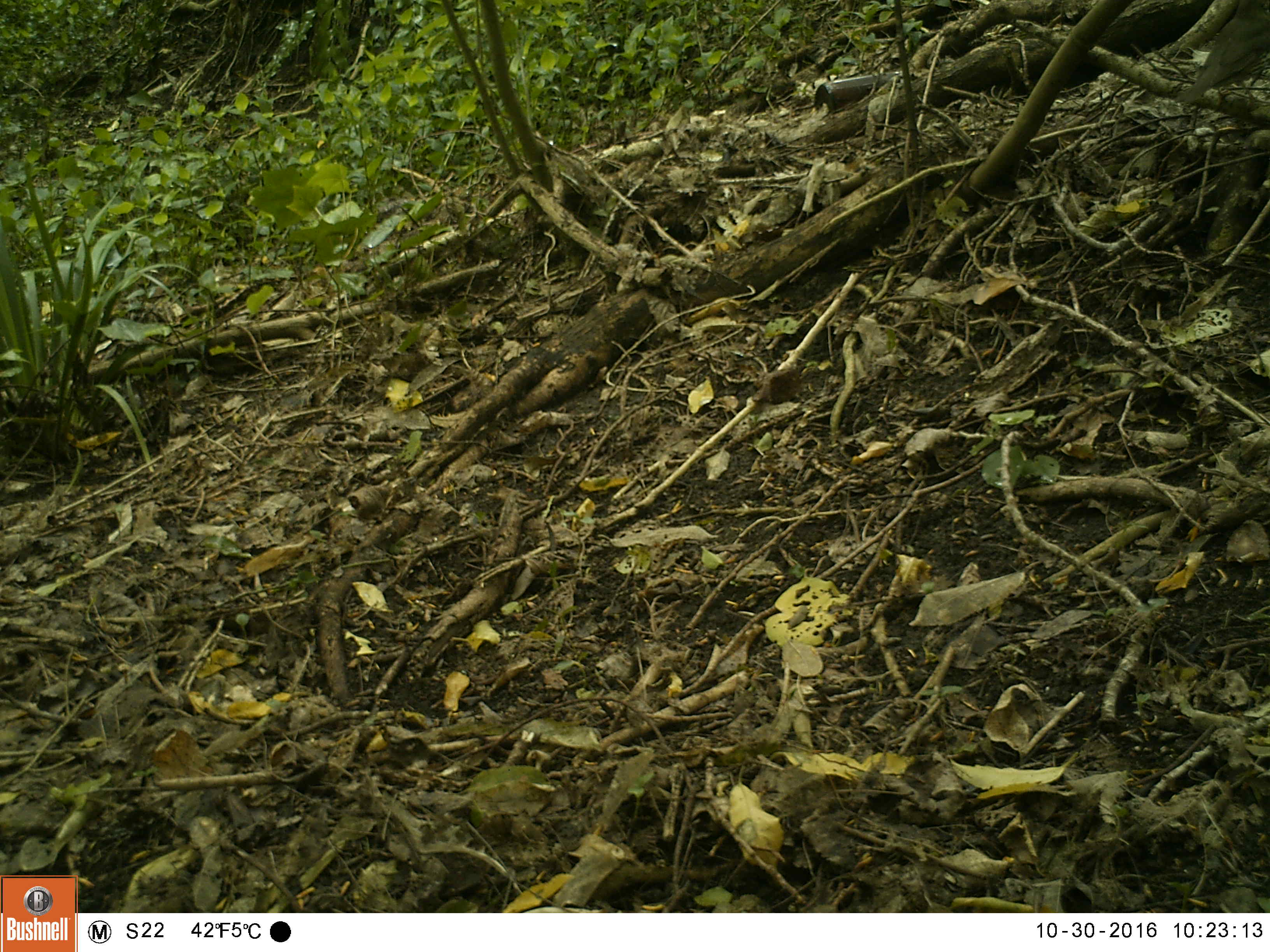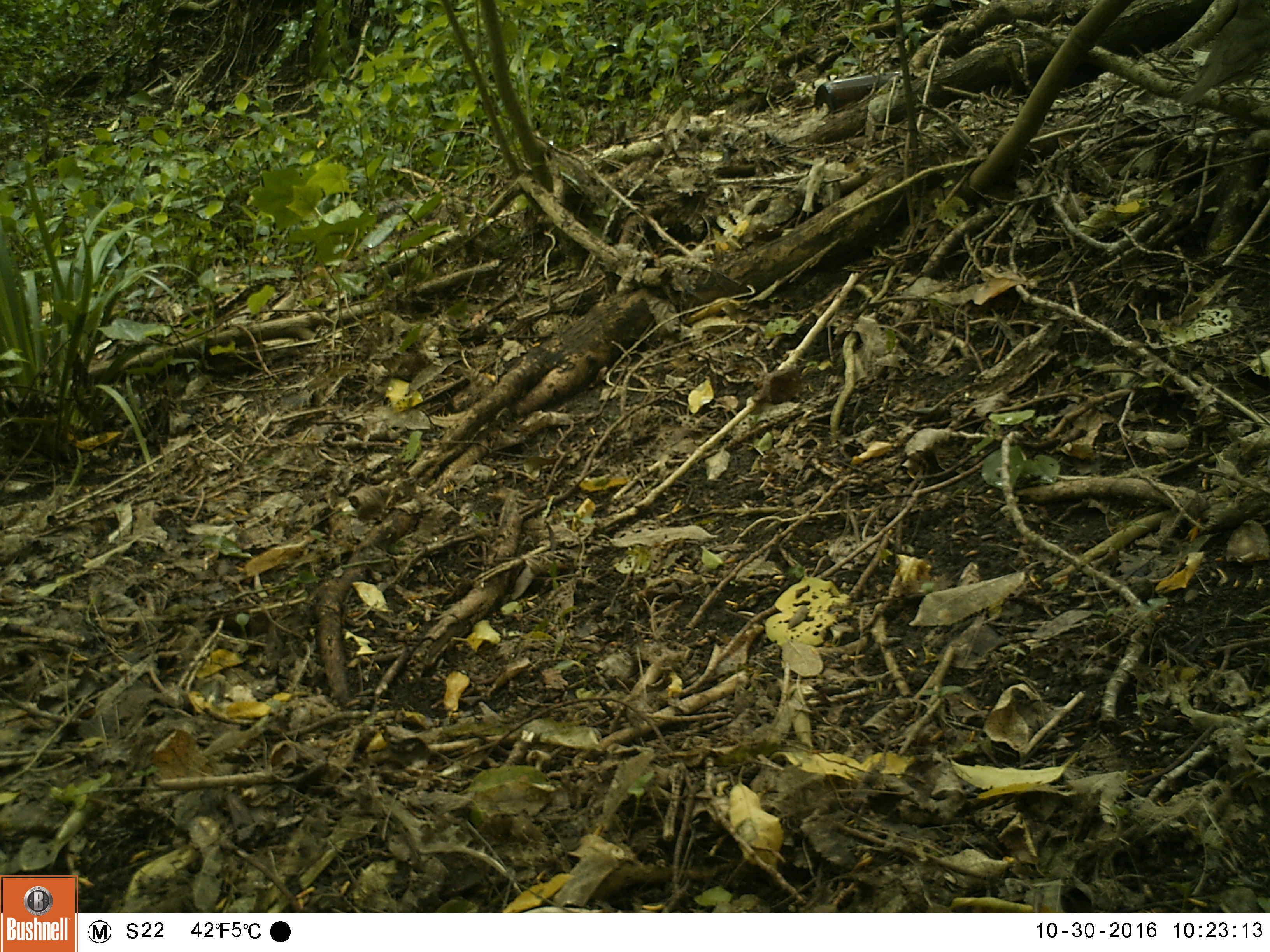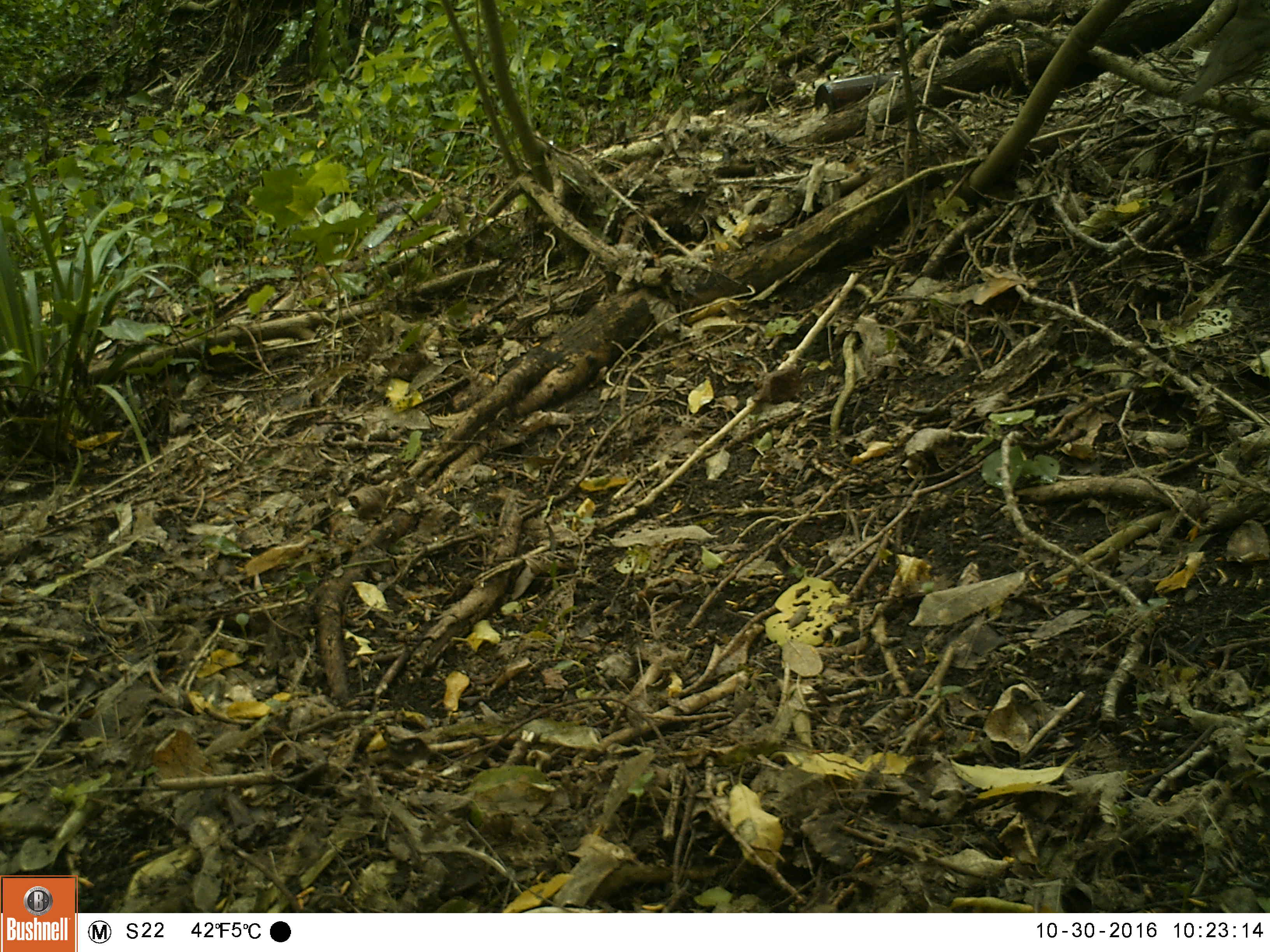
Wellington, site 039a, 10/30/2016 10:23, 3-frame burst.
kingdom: Animalia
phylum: Chordata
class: Aves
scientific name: Aves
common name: bird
Bird (Aves).